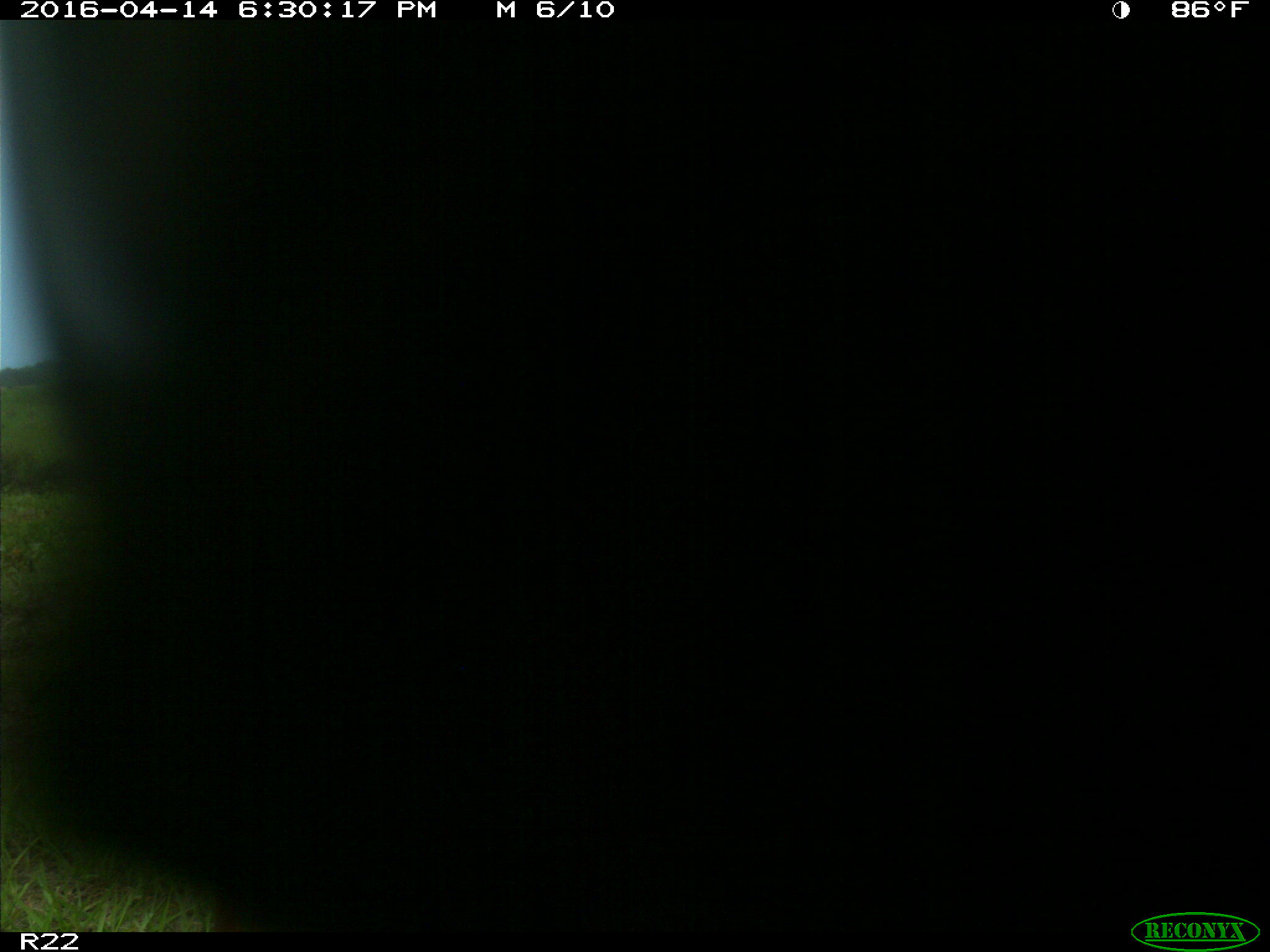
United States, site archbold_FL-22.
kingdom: Animalia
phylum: Chordata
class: Mammalia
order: Artiodactyla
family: Bovidae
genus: Bos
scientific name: Bos taurus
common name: domestic cow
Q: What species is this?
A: Bos taurus (domestic cow).